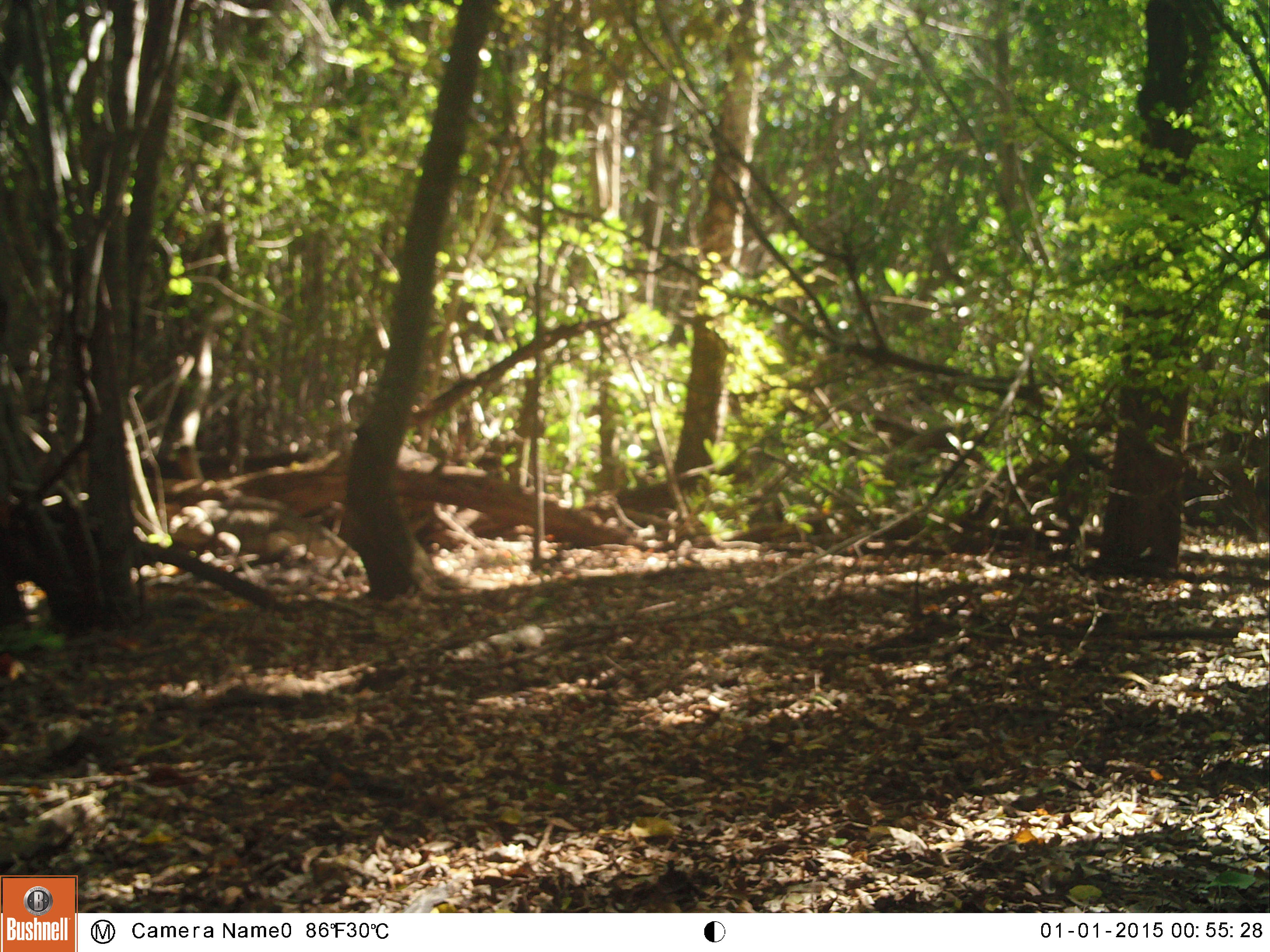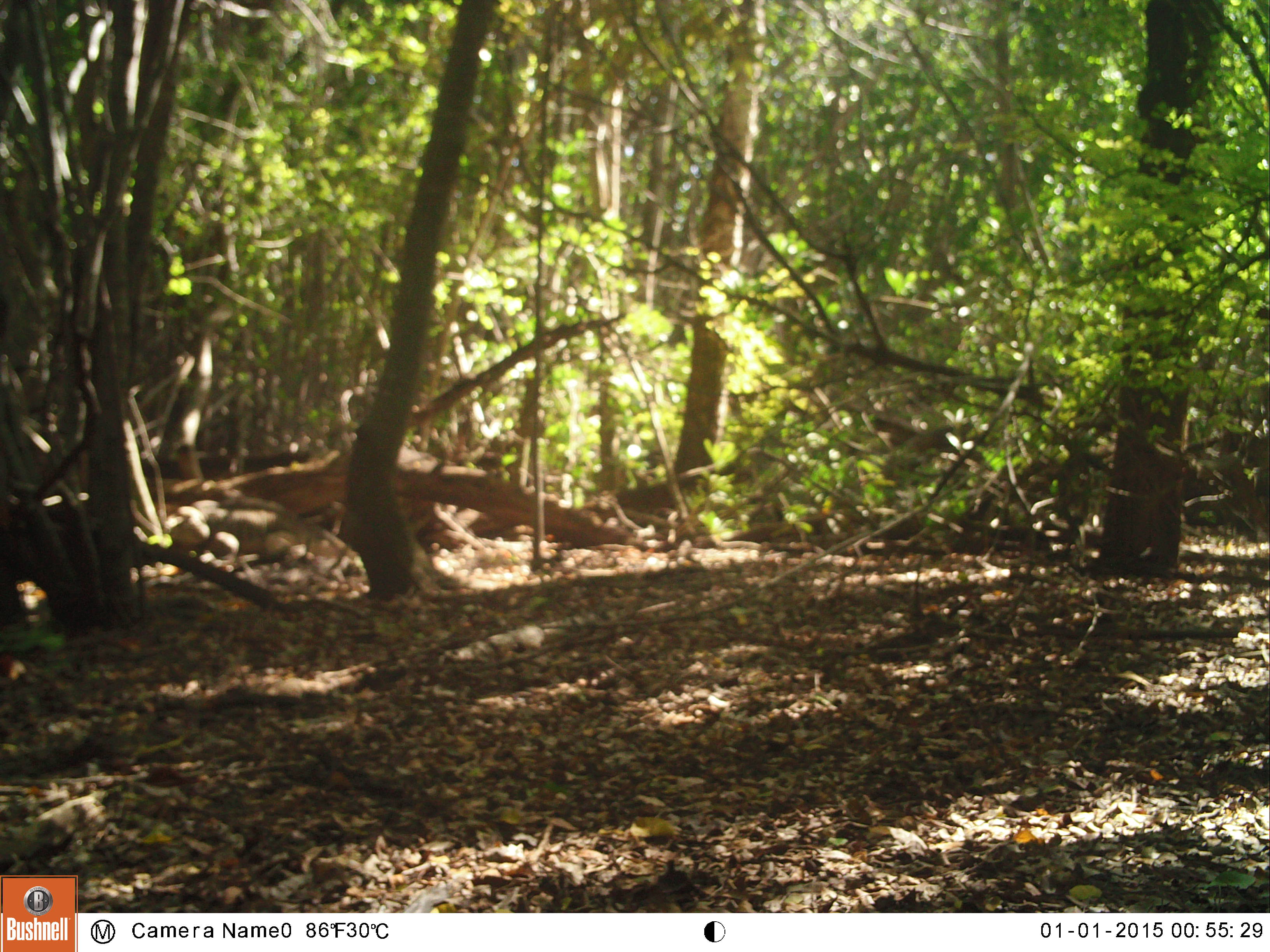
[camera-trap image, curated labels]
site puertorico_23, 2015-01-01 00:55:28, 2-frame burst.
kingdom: Animalia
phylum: Chordata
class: Reptilia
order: Squamata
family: Iguanidae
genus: Iguana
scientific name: Iguana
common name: typical iguanas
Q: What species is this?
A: Iguana (typical iguanas).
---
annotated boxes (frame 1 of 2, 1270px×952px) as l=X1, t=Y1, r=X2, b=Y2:
iguana: l=189, t=497, r=337, b=576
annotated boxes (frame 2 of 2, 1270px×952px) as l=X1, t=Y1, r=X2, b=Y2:
iguana: l=139, t=492, r=358, b=578